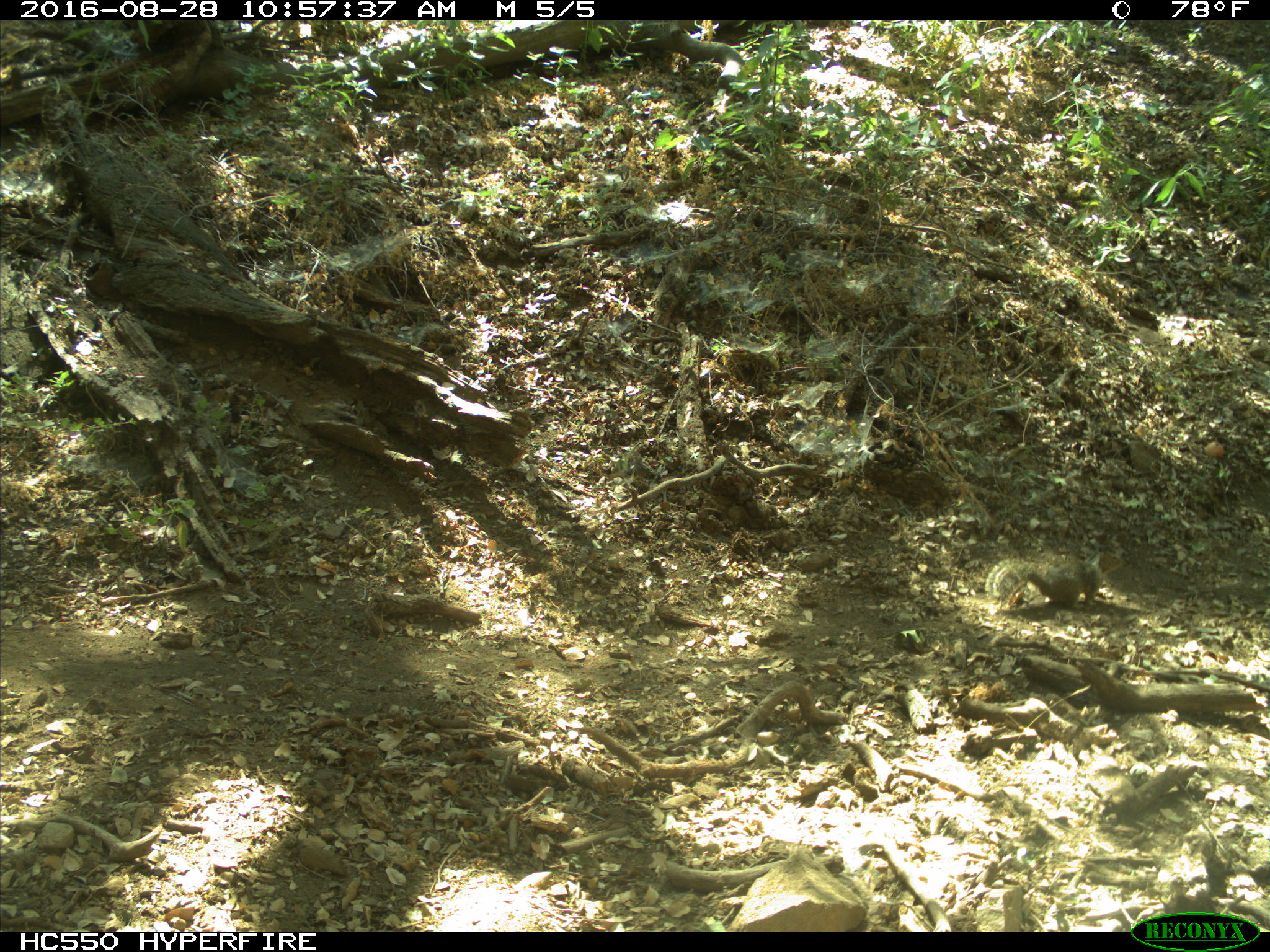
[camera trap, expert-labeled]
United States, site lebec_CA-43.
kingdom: Animalia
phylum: Chordata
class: Mammalia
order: Rodentia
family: Sciuridae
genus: Otospermophilus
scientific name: Otospermophilus beecheyi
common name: california ground squirrel